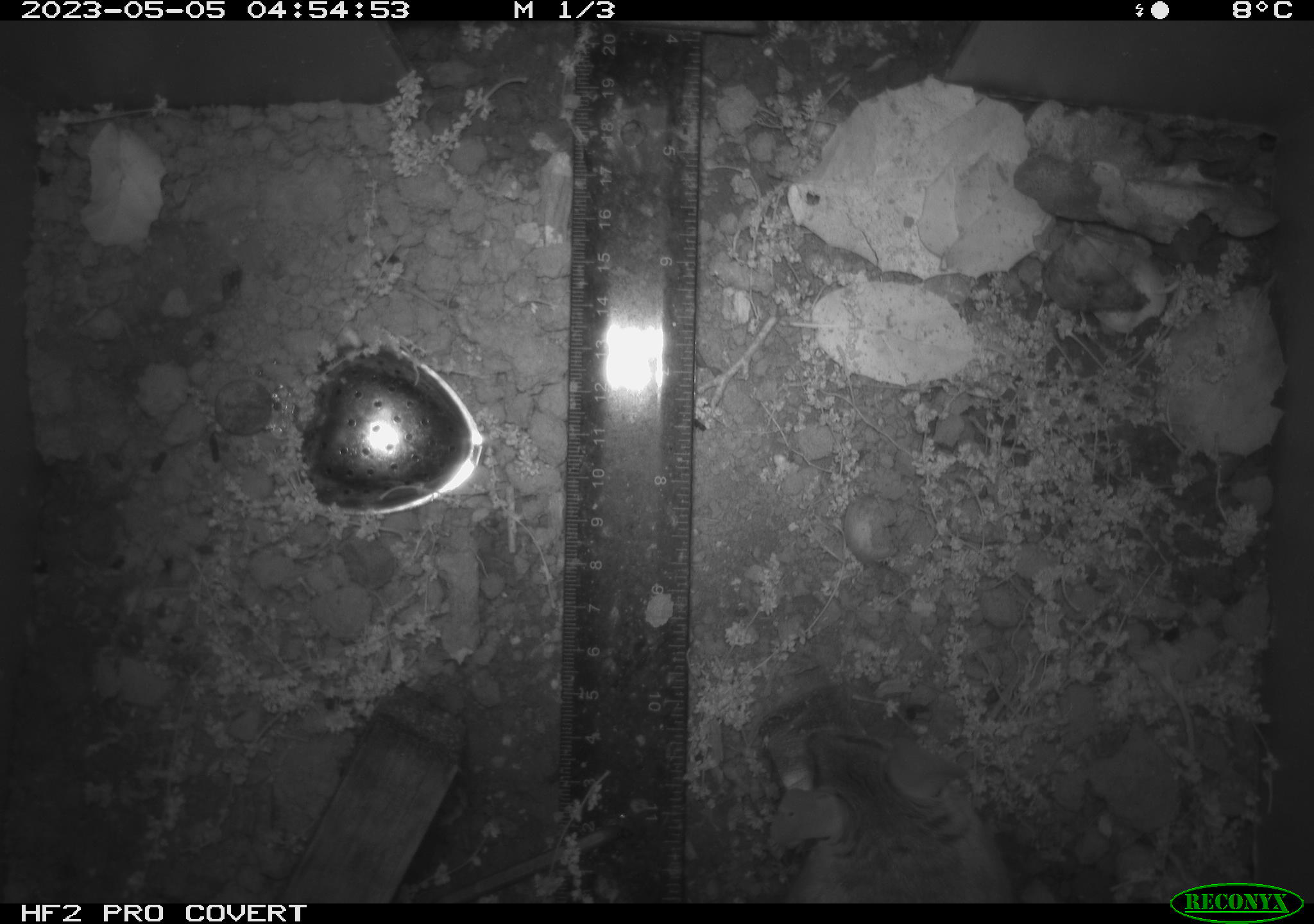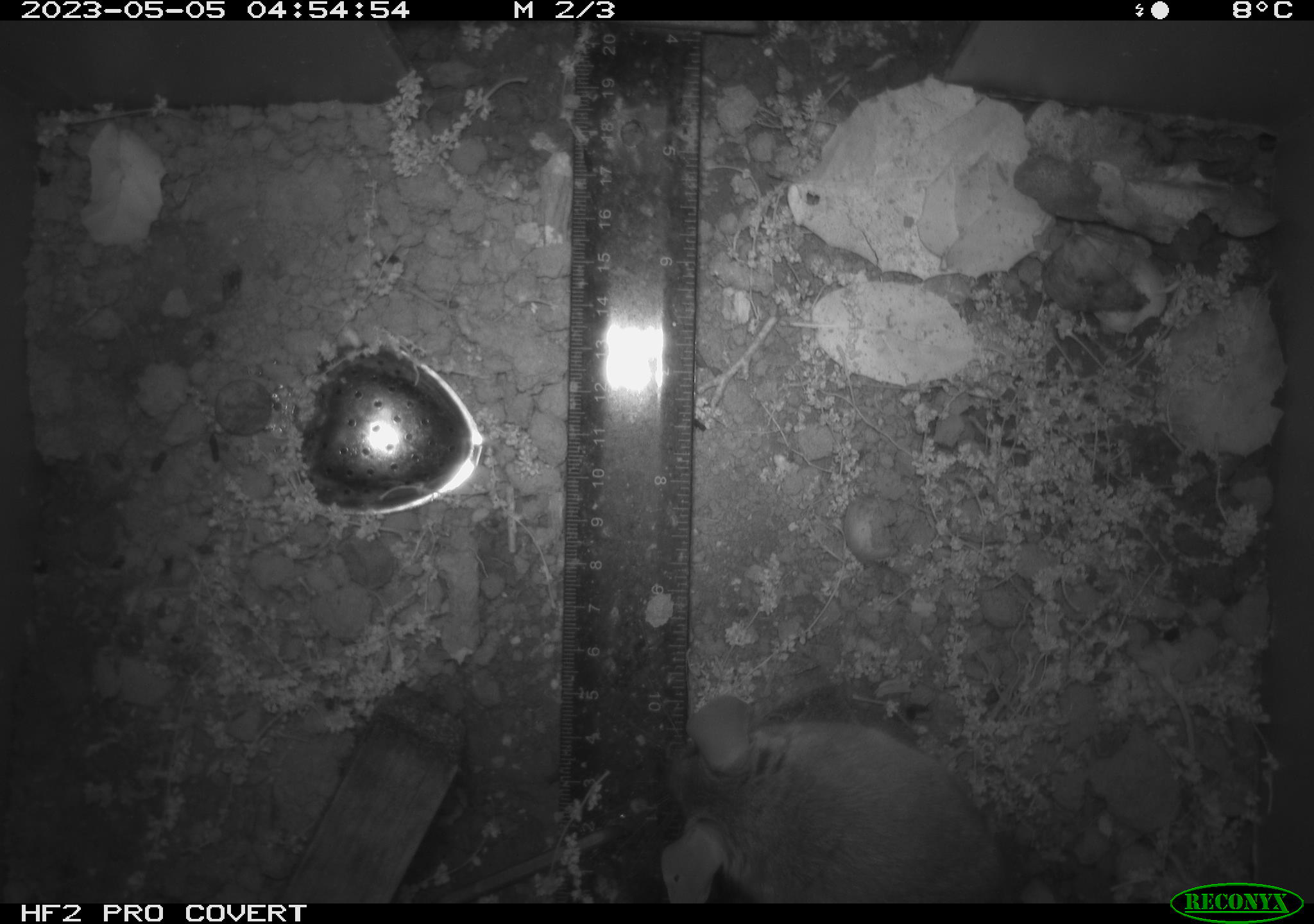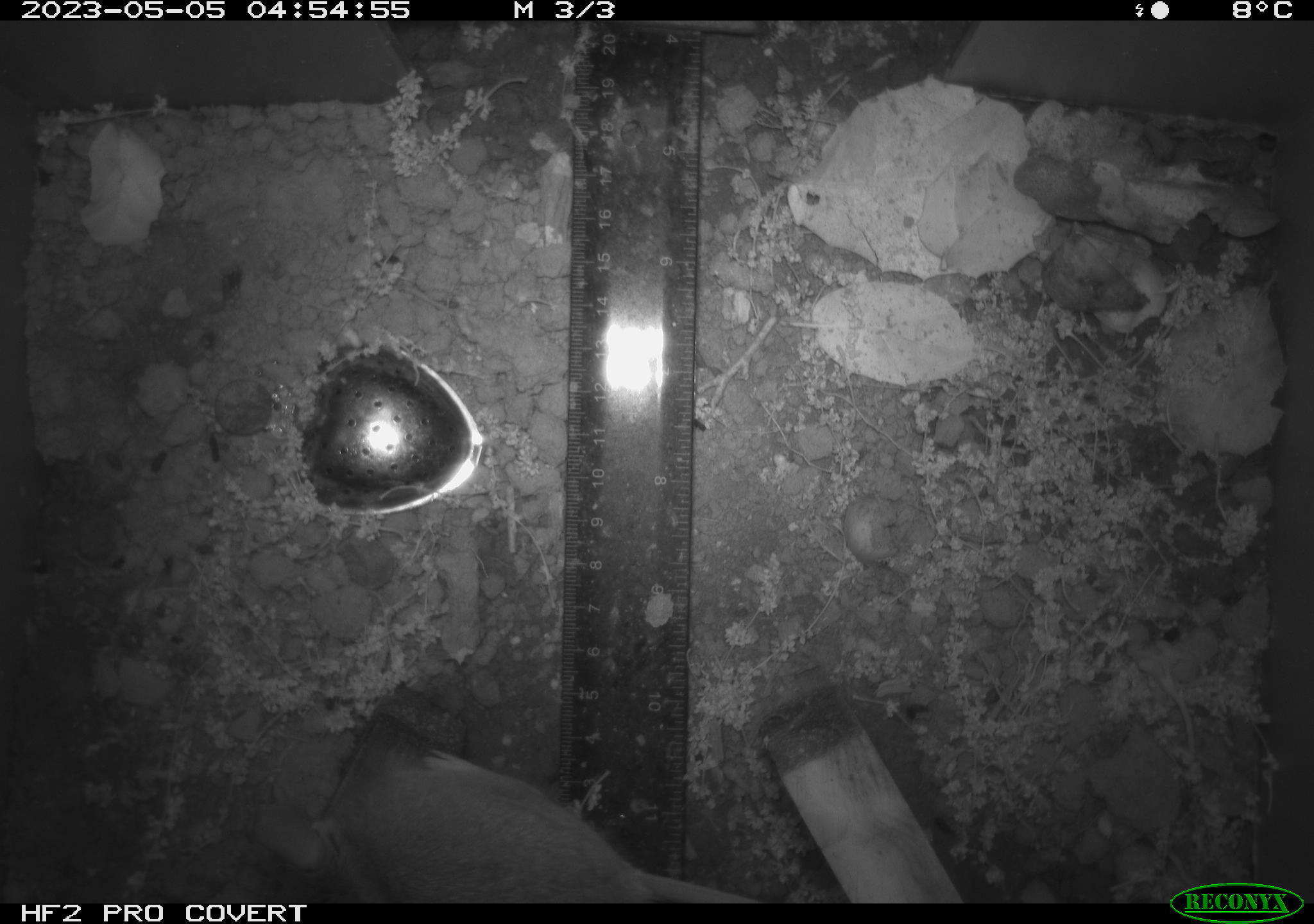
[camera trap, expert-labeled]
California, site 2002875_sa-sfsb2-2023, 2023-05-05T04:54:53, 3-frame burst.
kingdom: Animalia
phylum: Chordata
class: Mammalia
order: Rodentia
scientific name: Rodentia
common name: mouse species